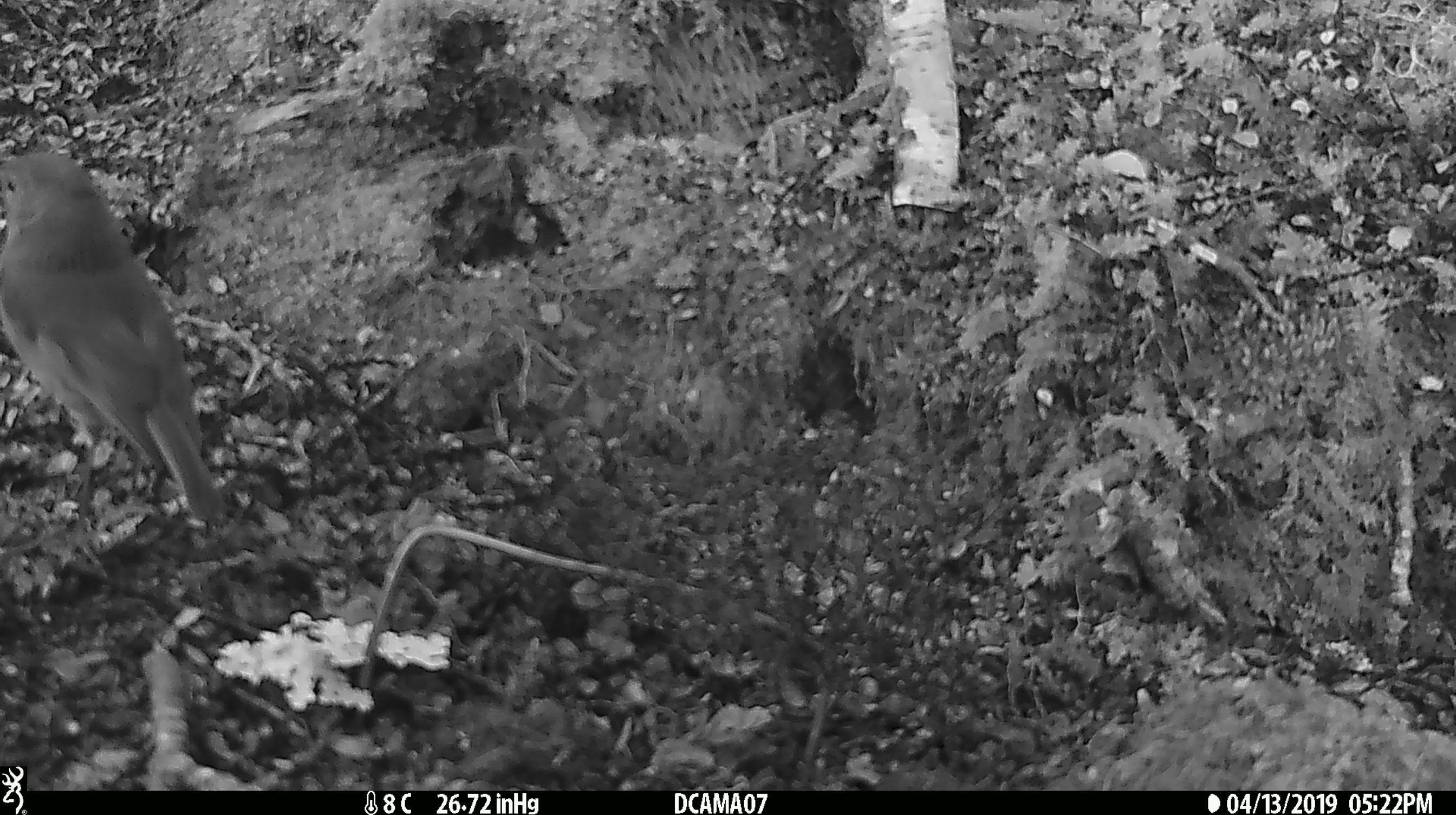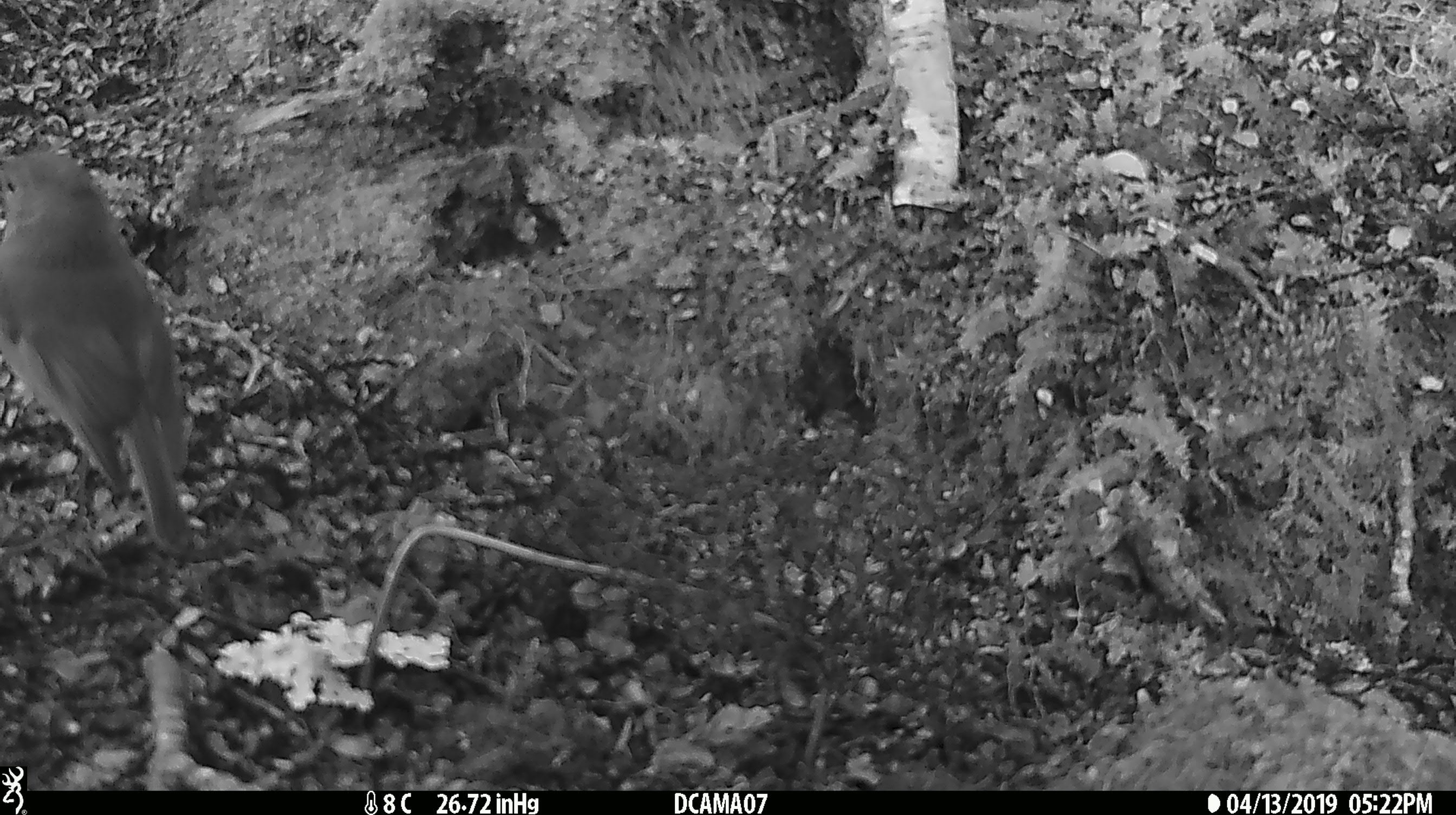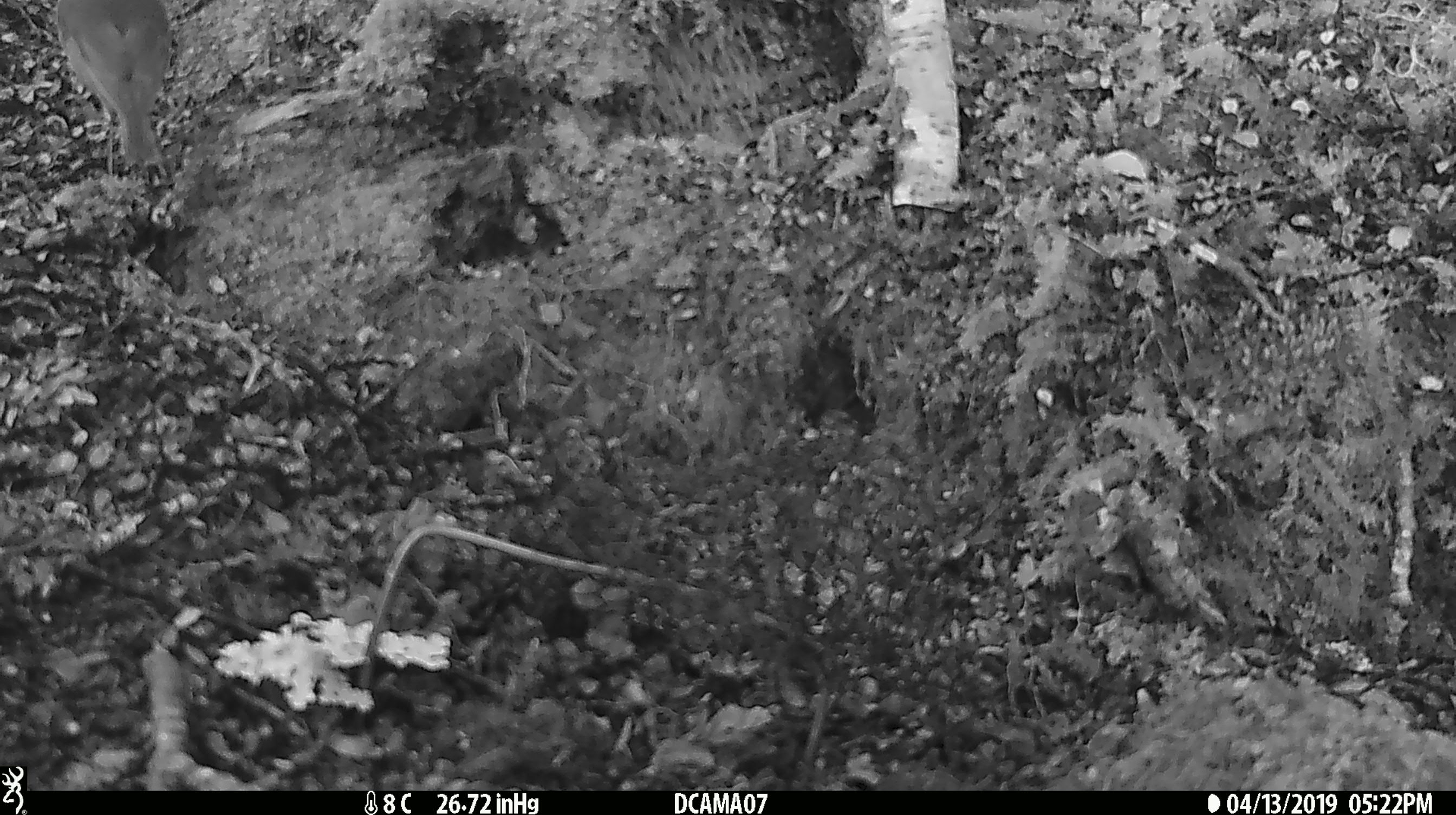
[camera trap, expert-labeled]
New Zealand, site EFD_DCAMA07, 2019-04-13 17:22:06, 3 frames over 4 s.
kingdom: Animalia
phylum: Chordata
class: Aves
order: Passeriformes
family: Petroicidae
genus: Petroica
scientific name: Petroica australis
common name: new zealand robin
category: robin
Robin (new zealand robin) (Petroica australis).